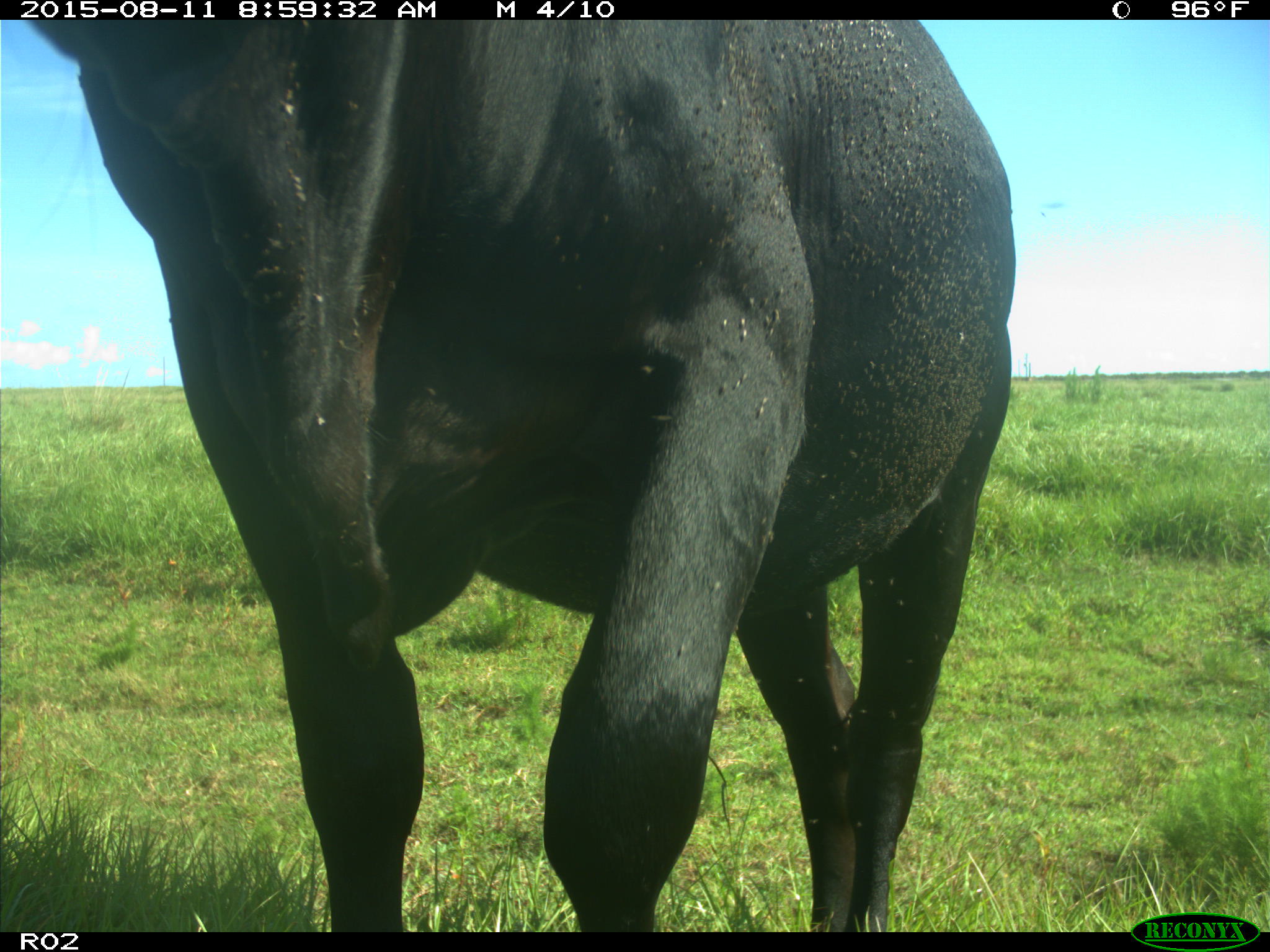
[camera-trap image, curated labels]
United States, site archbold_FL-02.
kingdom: Animalia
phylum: Chordata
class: Mammalia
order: Artiodactyla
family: Bovidae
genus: Bos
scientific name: Bos taurus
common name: domestic cow